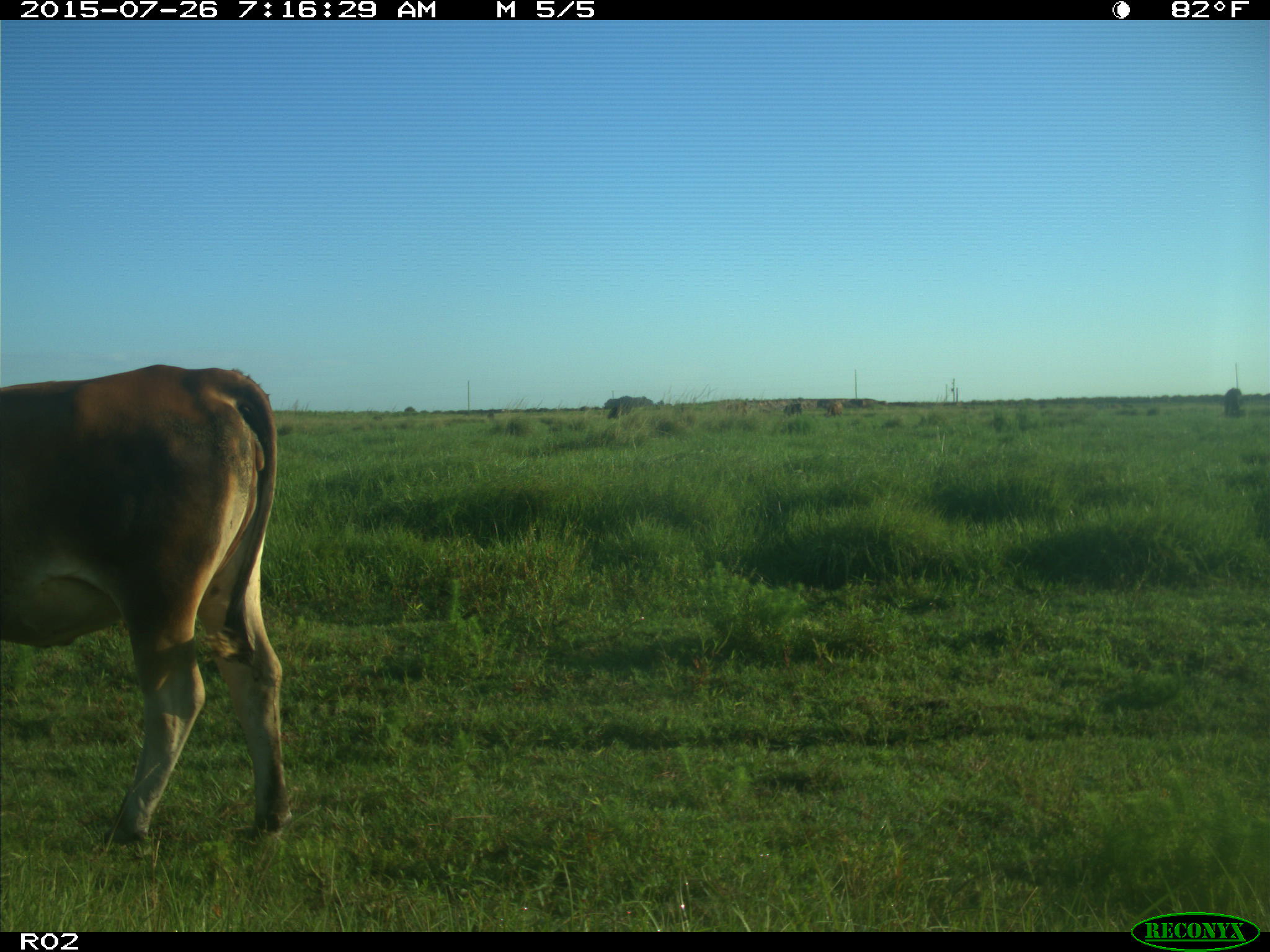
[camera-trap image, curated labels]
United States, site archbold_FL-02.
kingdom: Animalia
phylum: Chordata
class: Mammalia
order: Artiodactyla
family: Bovidae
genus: Bos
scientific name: Bos taurus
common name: domestic cow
Bos taurus (domestic cow).